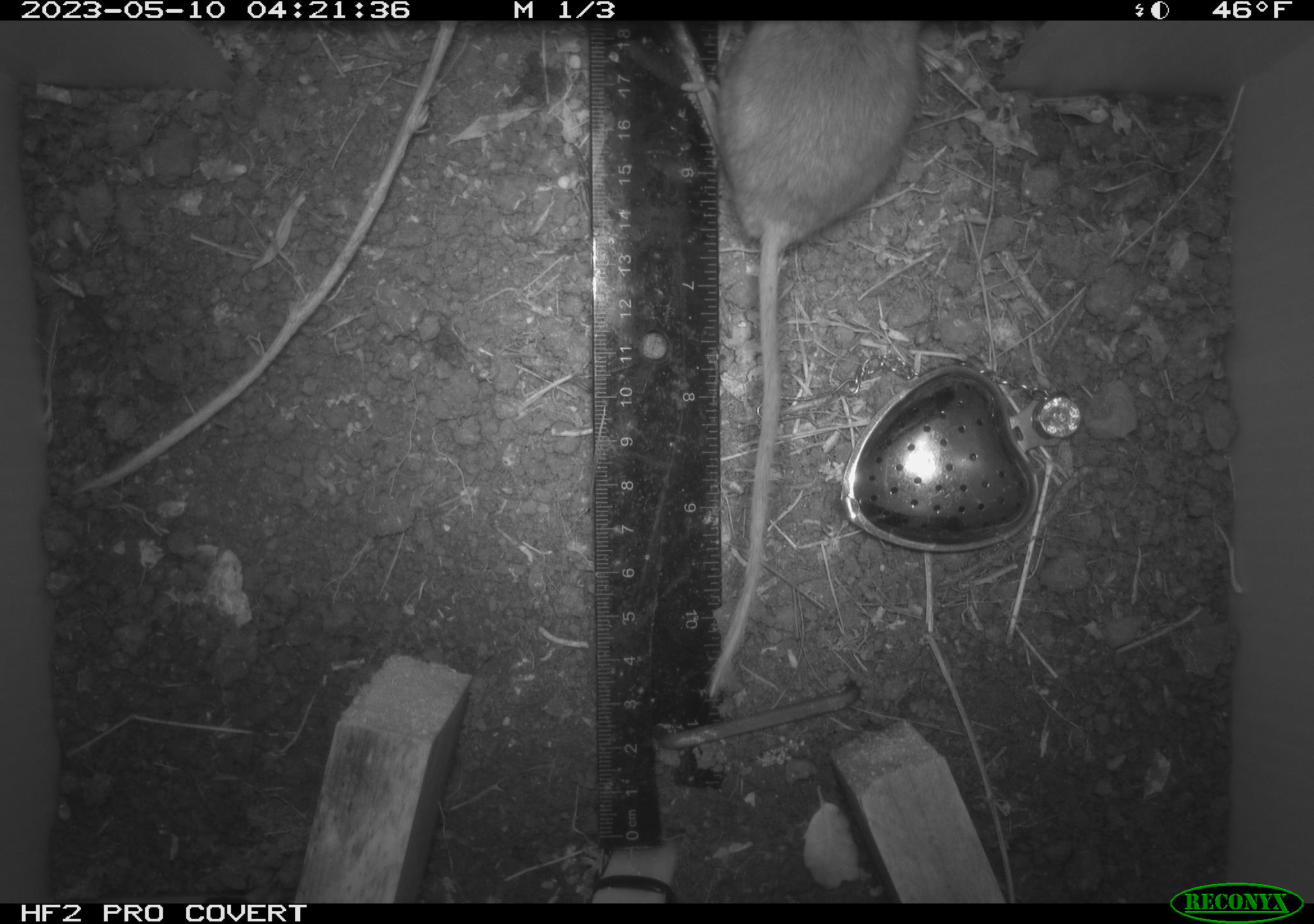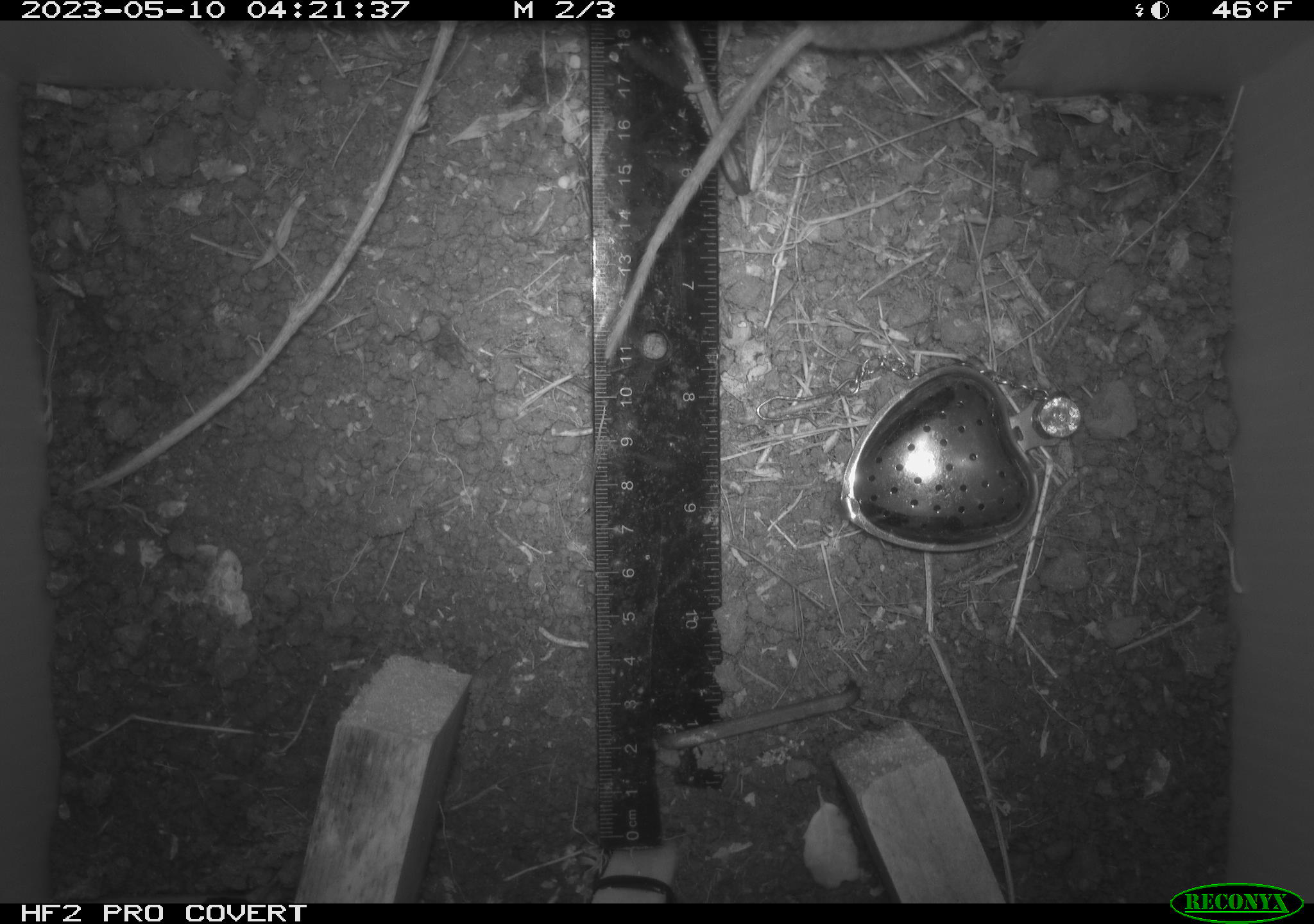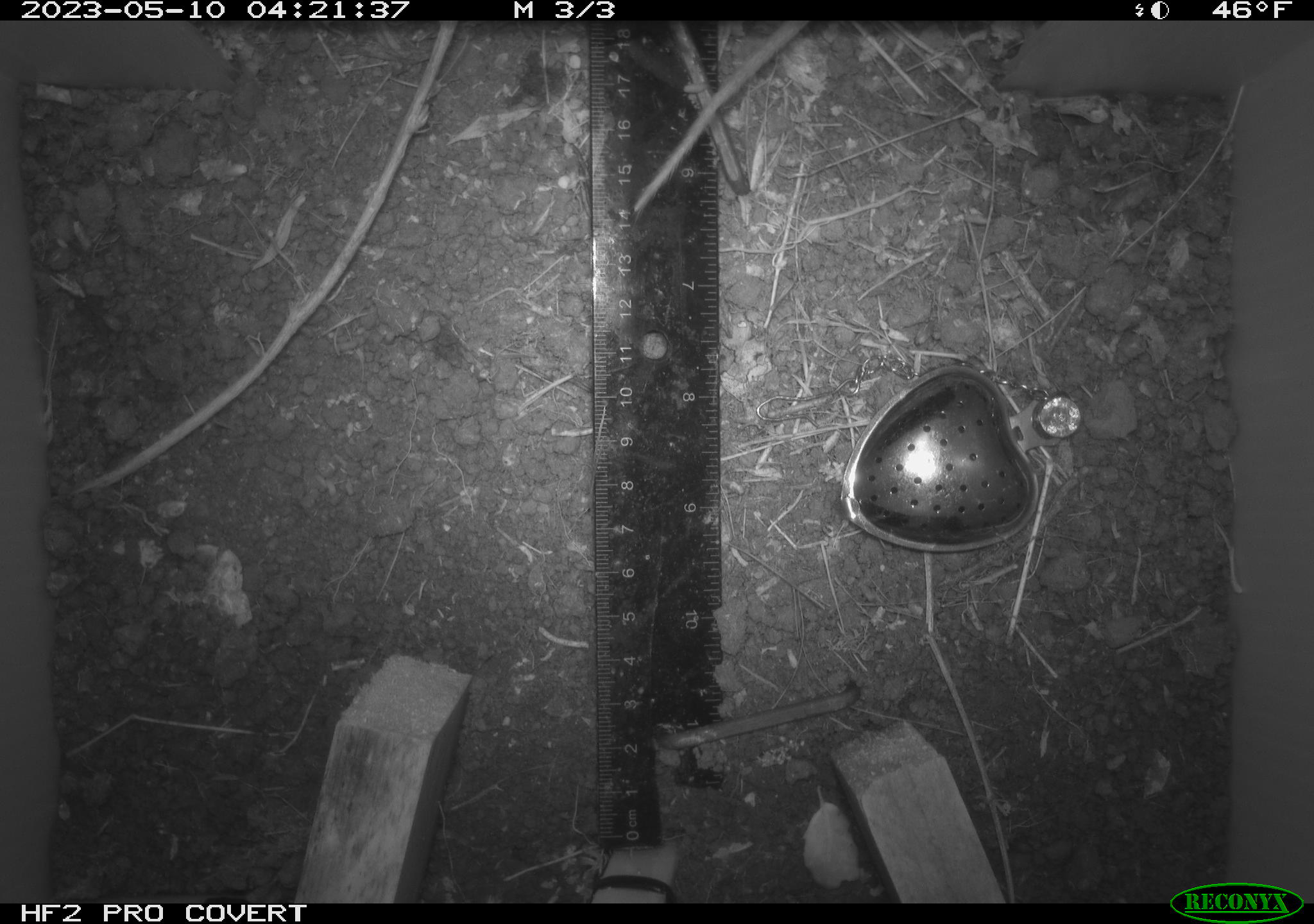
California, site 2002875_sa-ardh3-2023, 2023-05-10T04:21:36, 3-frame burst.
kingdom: Animalia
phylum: Chordata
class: Mammalia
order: Rodentia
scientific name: Rodentia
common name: mouse species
Mouse species (Rodentia).